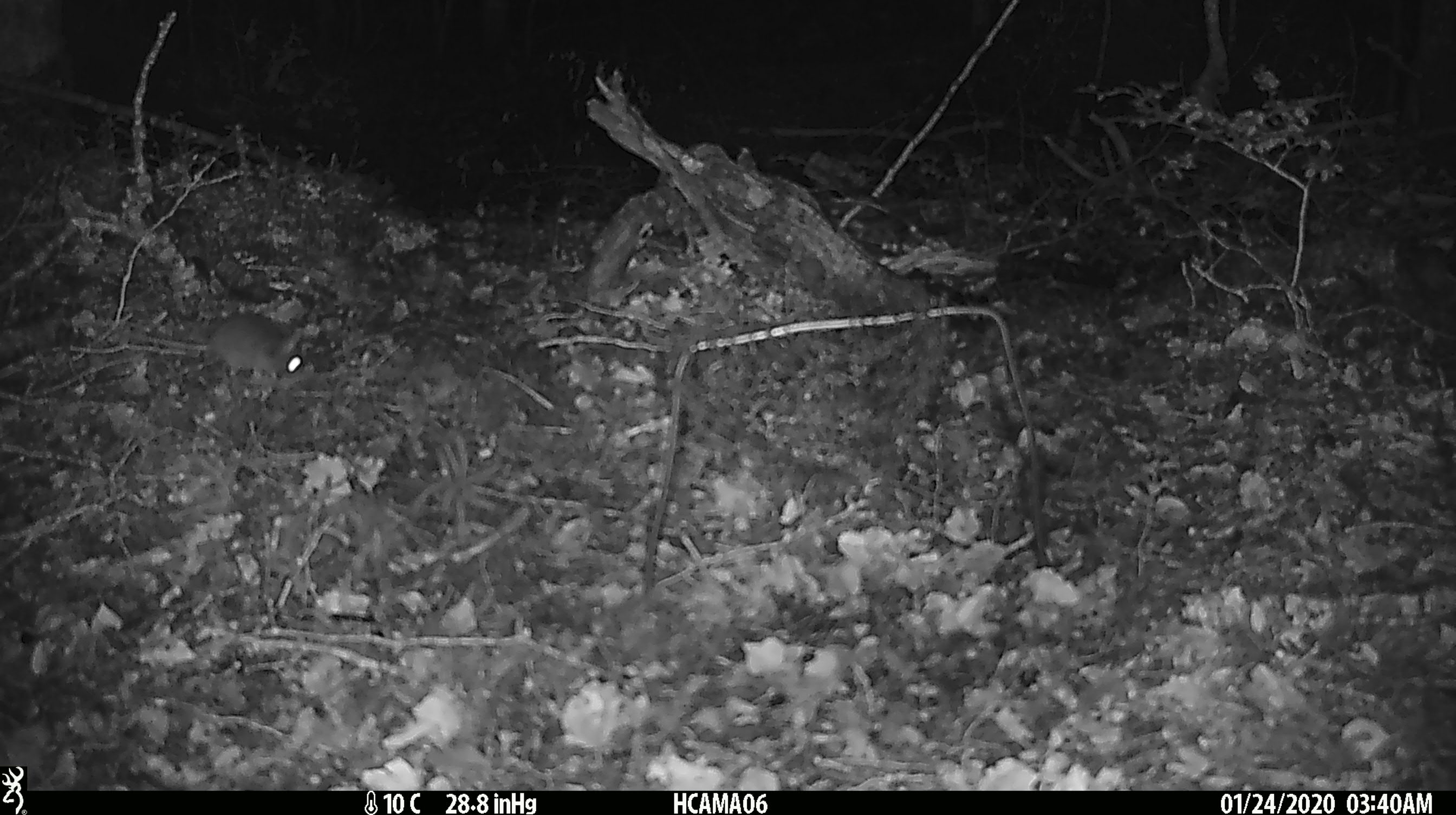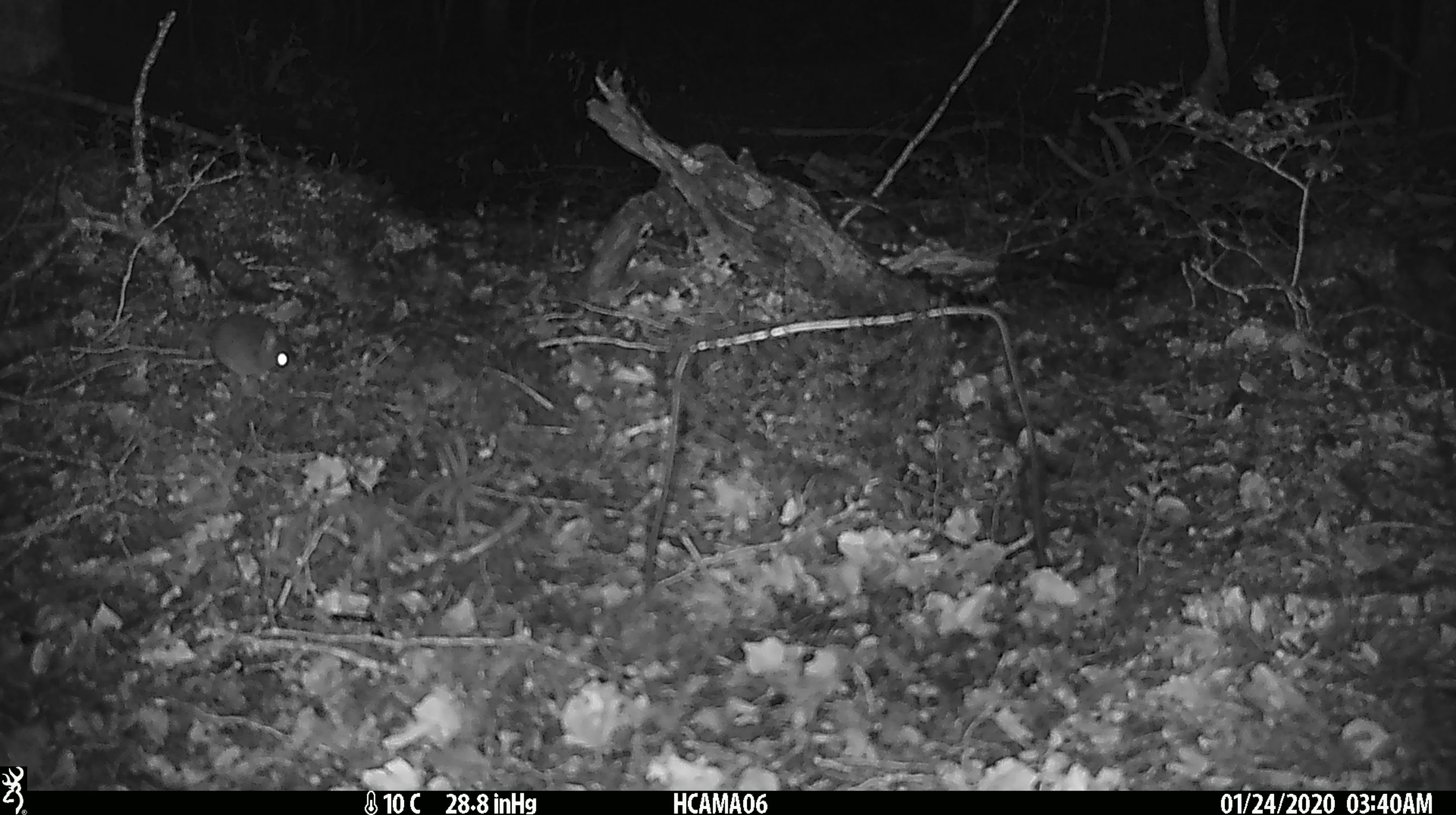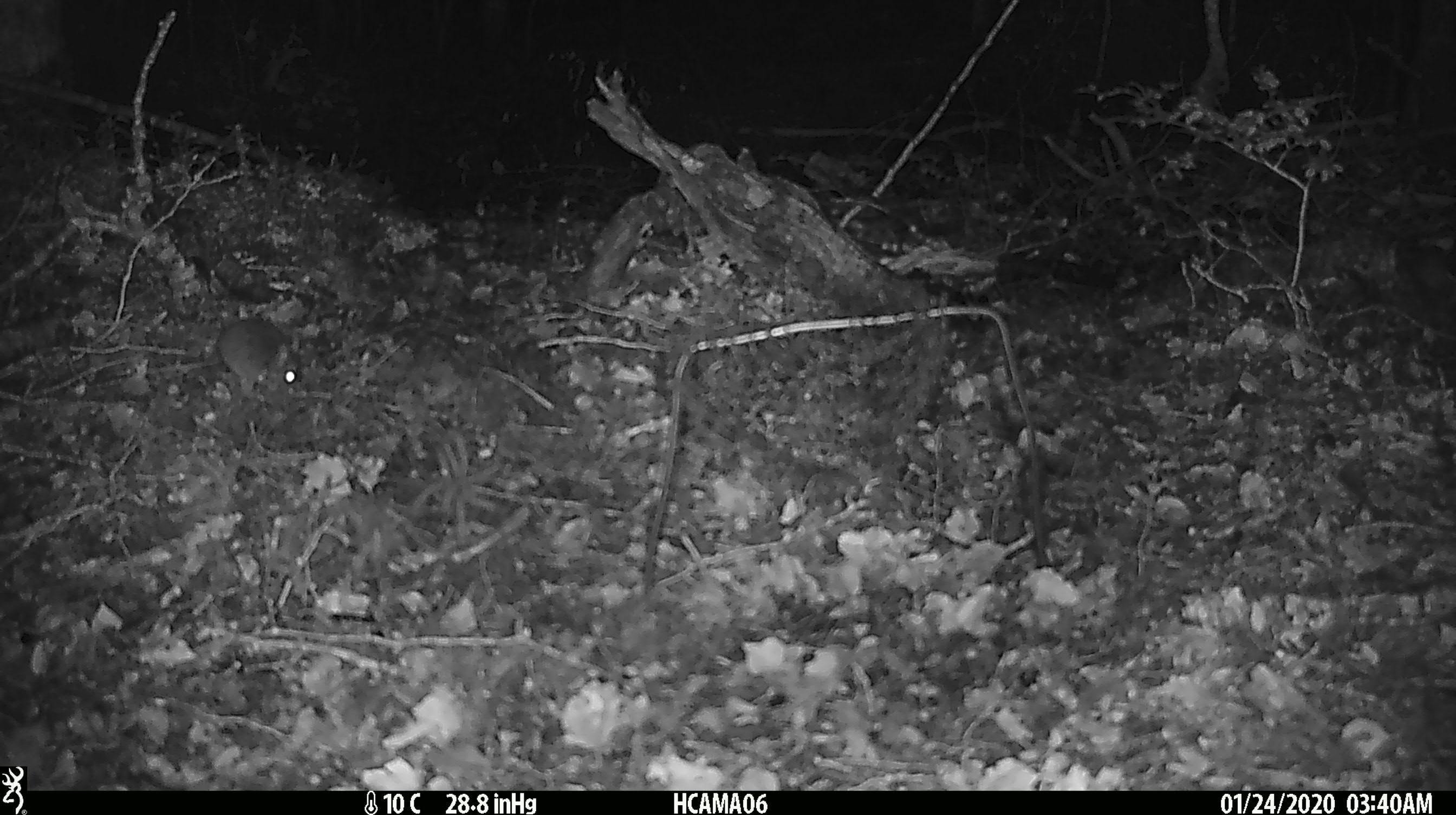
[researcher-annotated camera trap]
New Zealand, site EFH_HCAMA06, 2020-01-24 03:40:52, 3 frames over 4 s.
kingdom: Animalia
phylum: Chordata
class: Mammalia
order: Rodentia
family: Muridae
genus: Mus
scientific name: Mus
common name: mouse